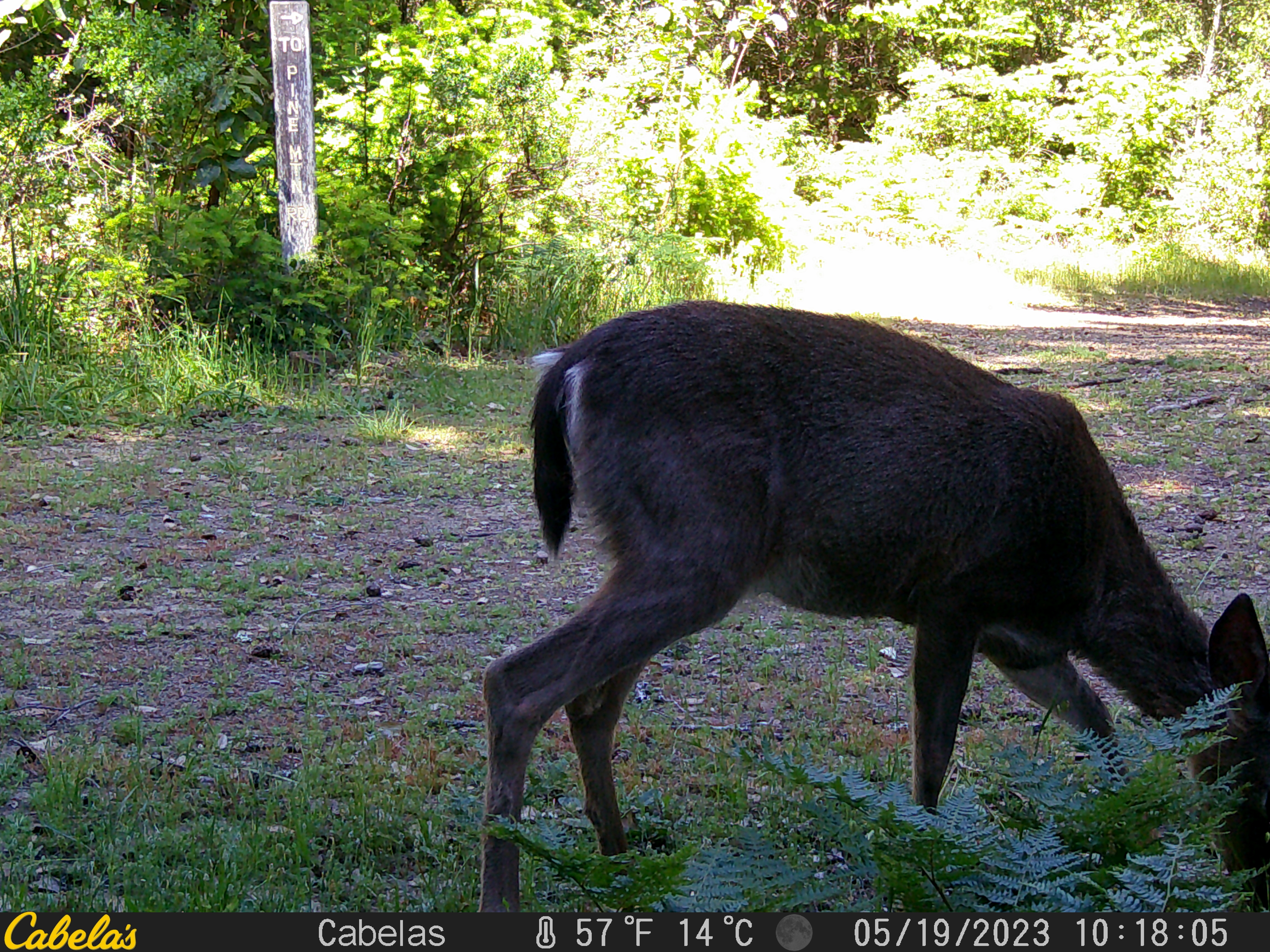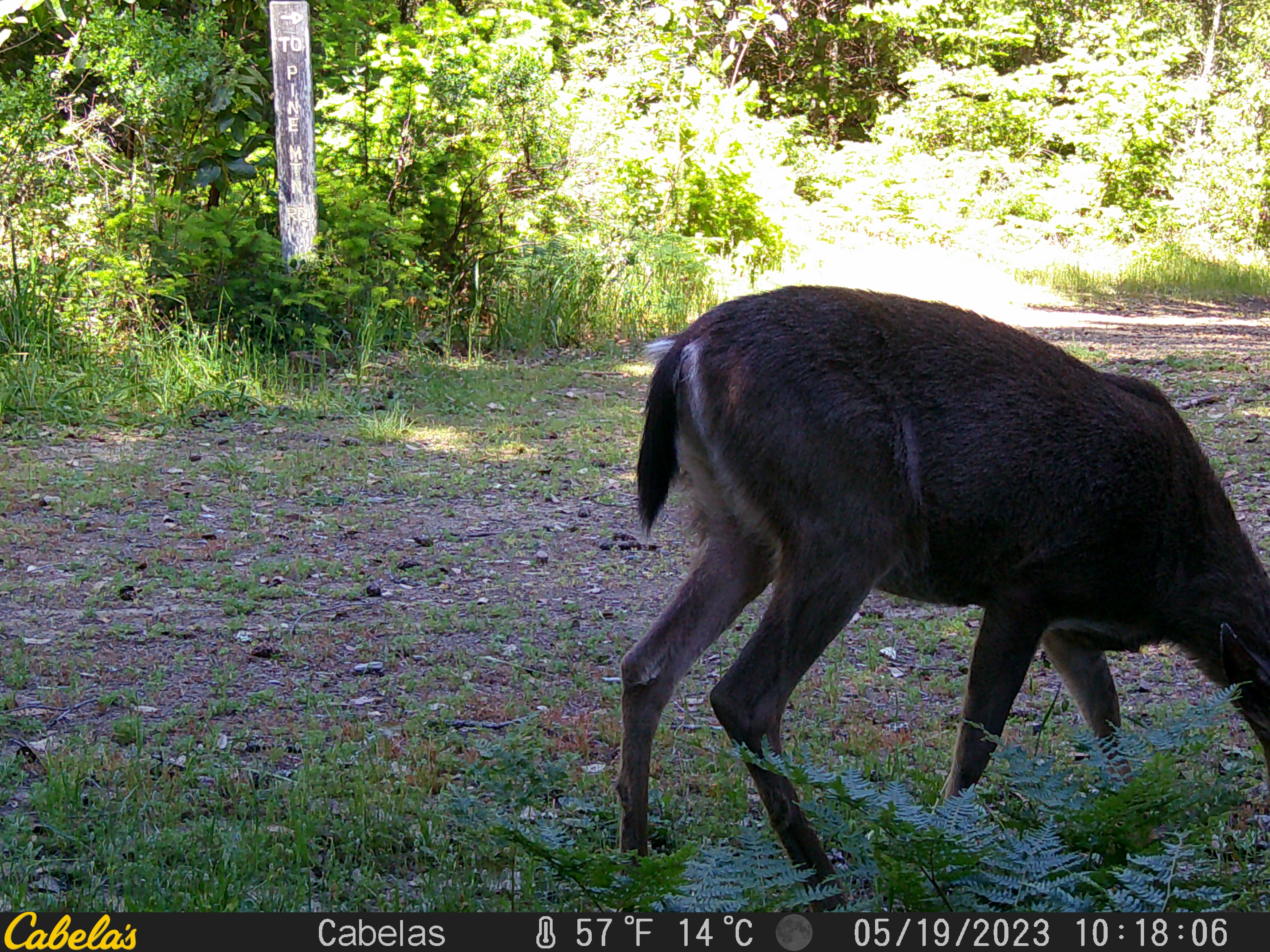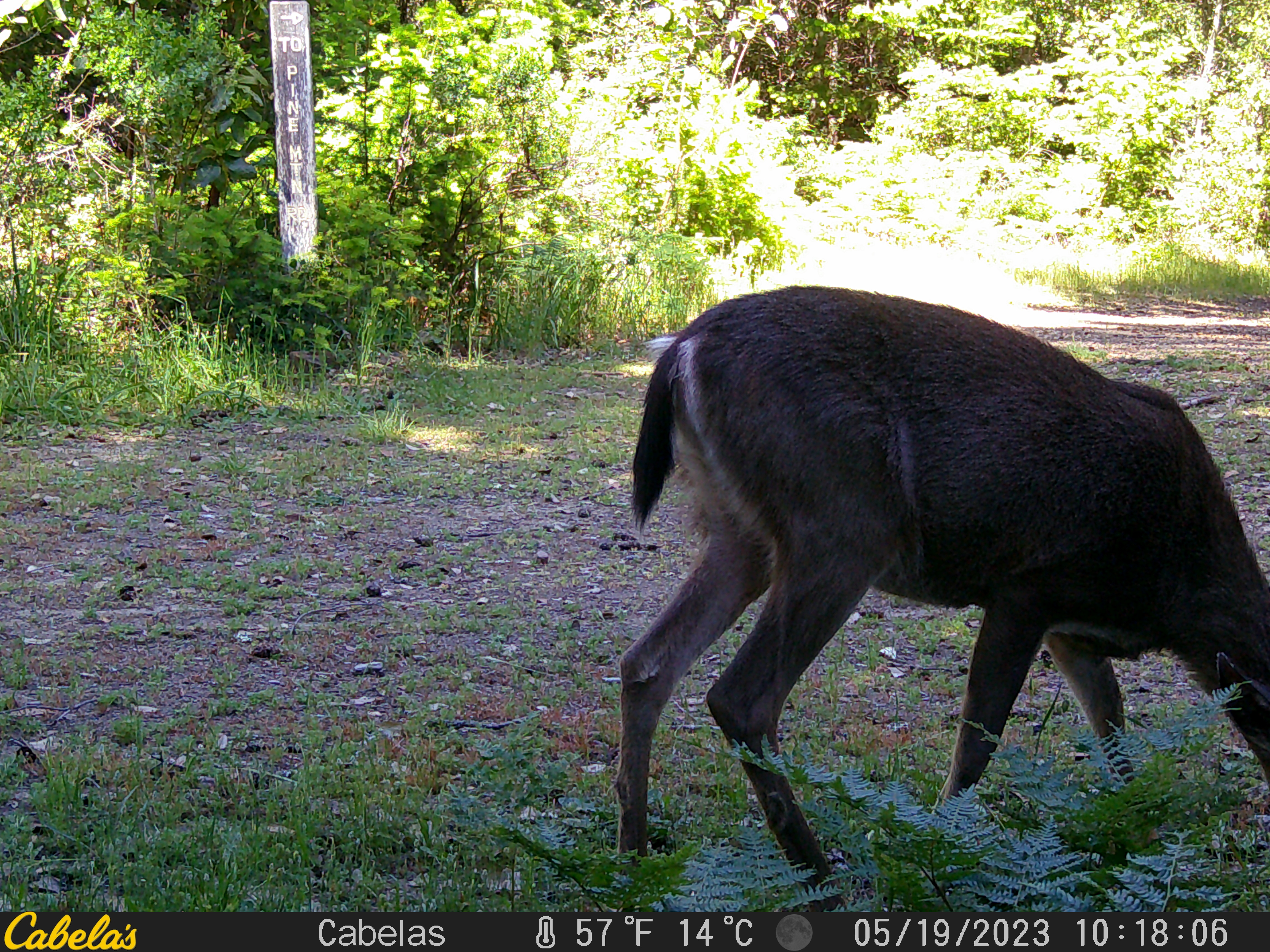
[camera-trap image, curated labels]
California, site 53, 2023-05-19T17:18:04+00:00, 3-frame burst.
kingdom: Animalia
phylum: Chordata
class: Mammalia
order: Artiodactyla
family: Cervidae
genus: Odocoileus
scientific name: Odocoileus hemionus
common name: mule deer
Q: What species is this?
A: Mule deer (Odocoileus hemionus).